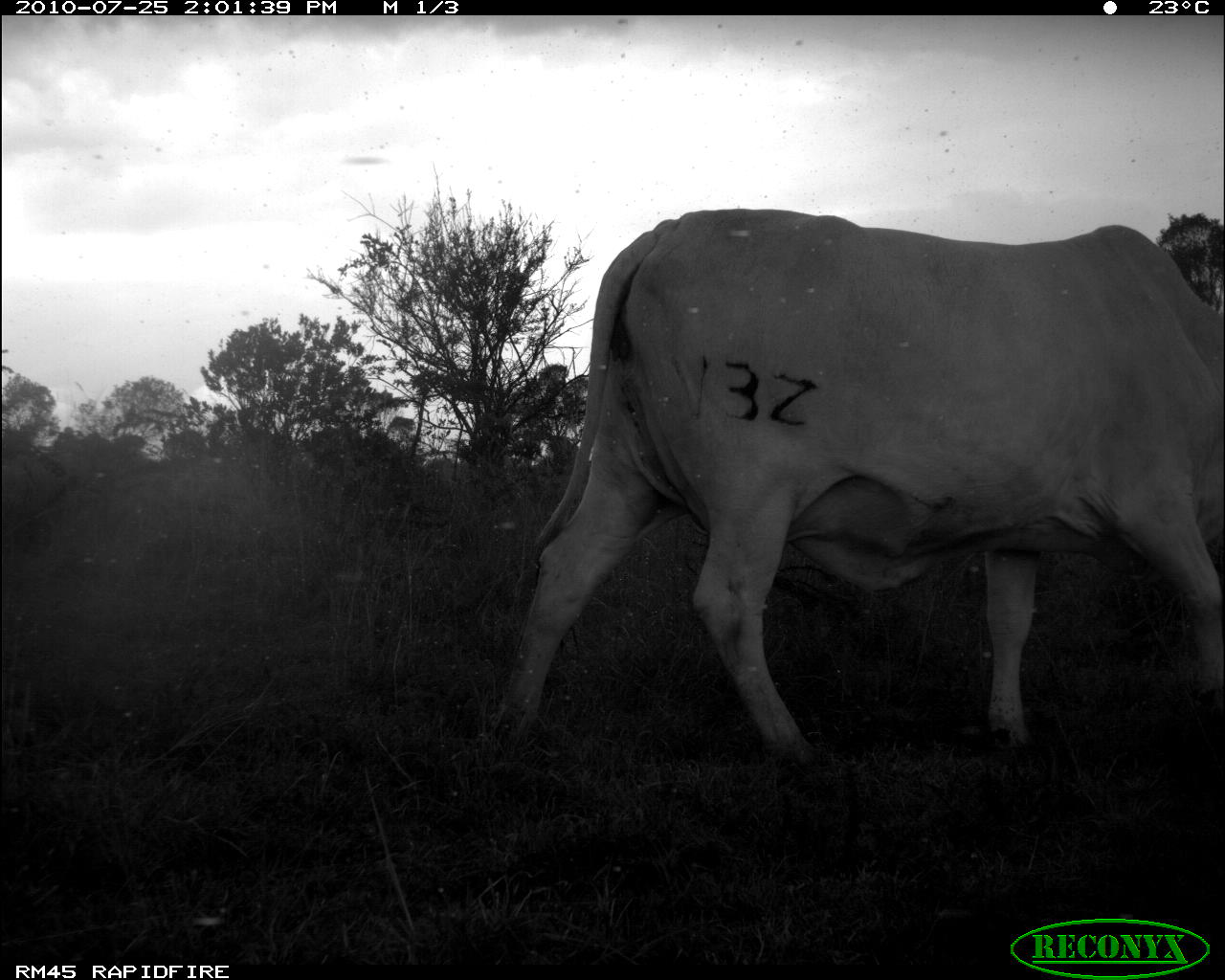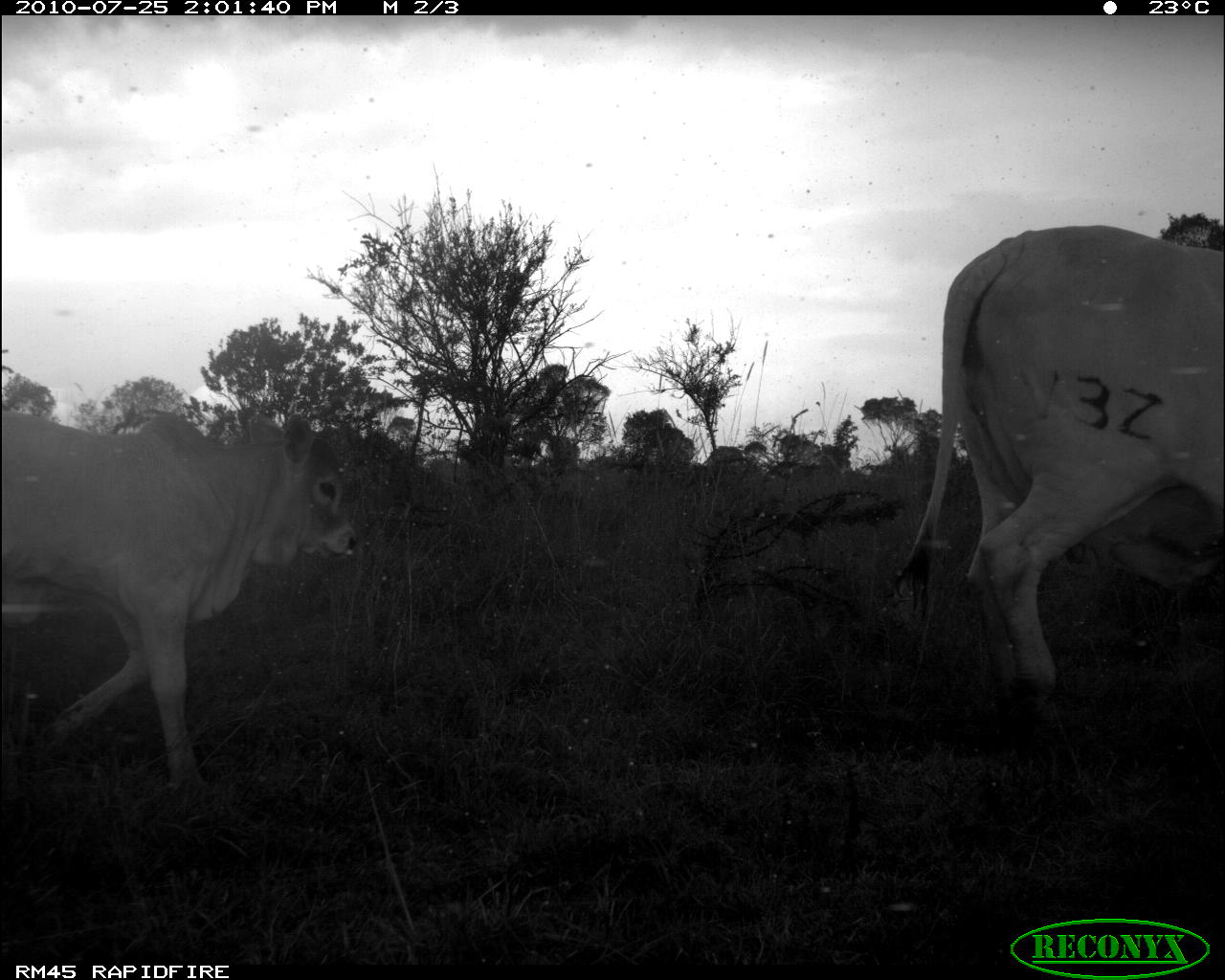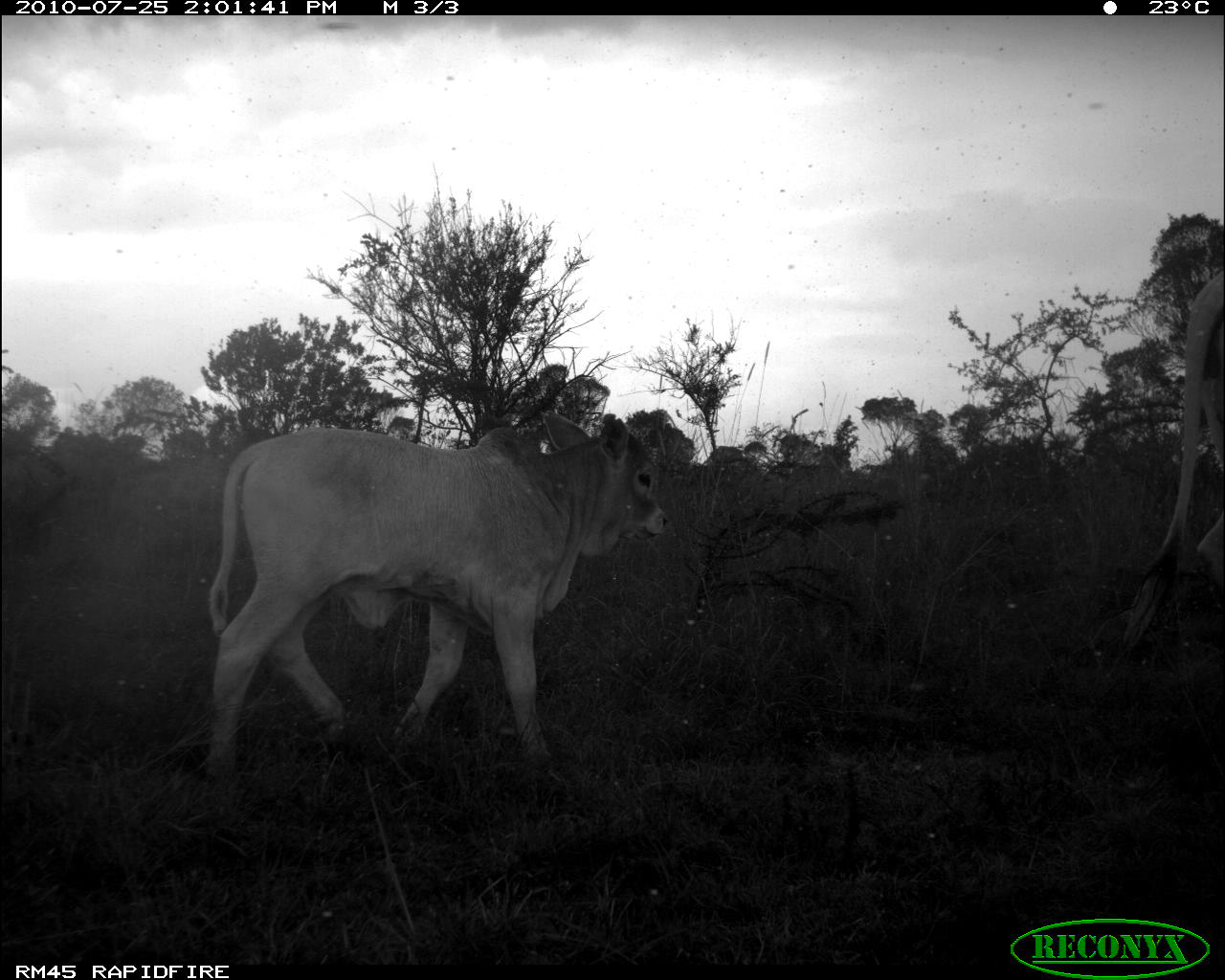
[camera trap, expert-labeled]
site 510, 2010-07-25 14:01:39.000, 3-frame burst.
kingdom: Animalia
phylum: Chordata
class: Mammalia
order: Artiodactyla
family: Bovidae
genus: Bos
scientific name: Bos taurus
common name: domestic cattle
Bos taurus (domestic cattle), count 1.